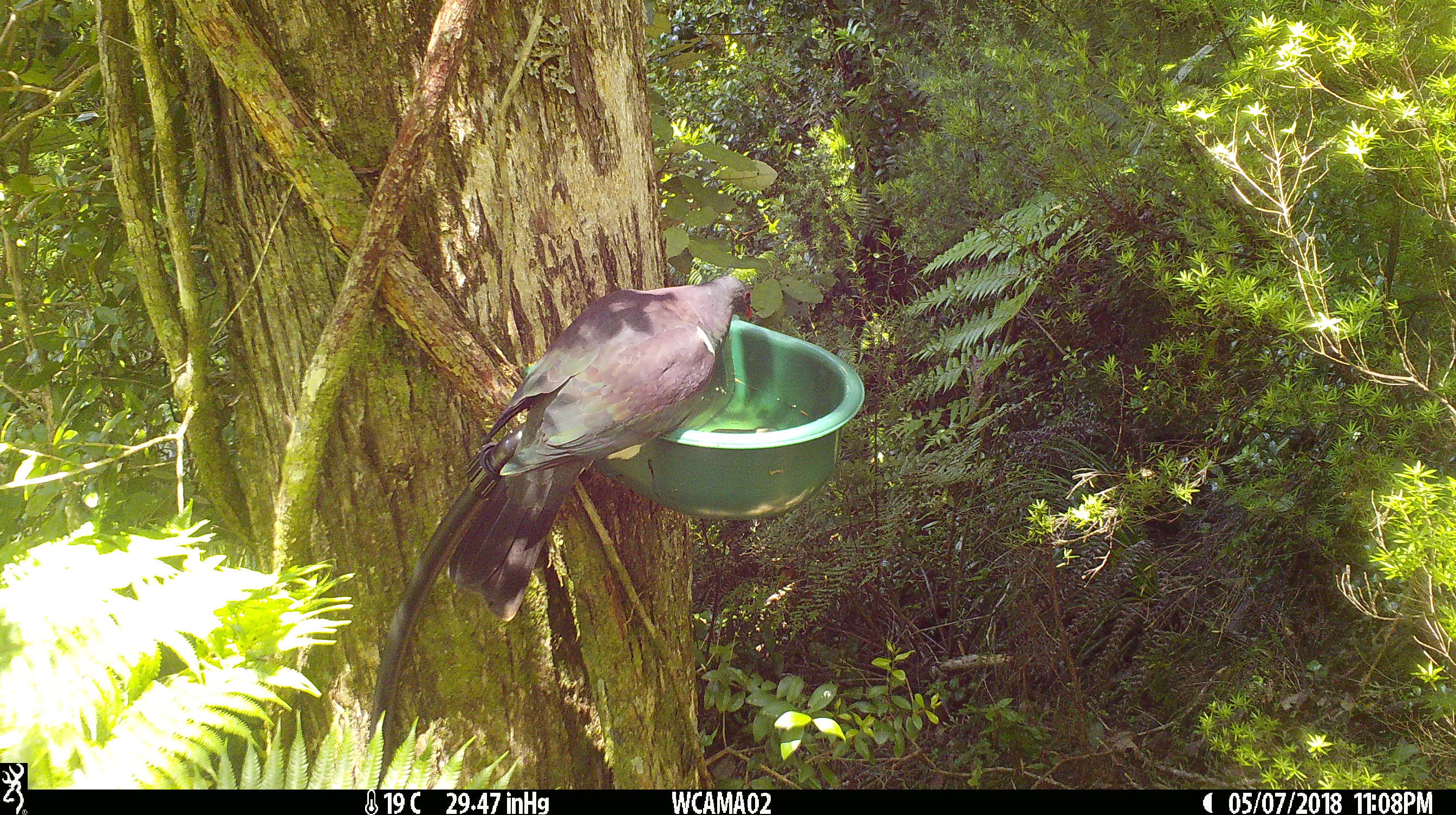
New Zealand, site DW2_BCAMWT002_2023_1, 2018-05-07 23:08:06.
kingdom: Animalia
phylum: Chordata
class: Aves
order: Columbiformes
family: Columbidae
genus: Hemiphaga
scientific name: Hemiphaga novaeseelandiae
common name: new zealand pigeon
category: kereru